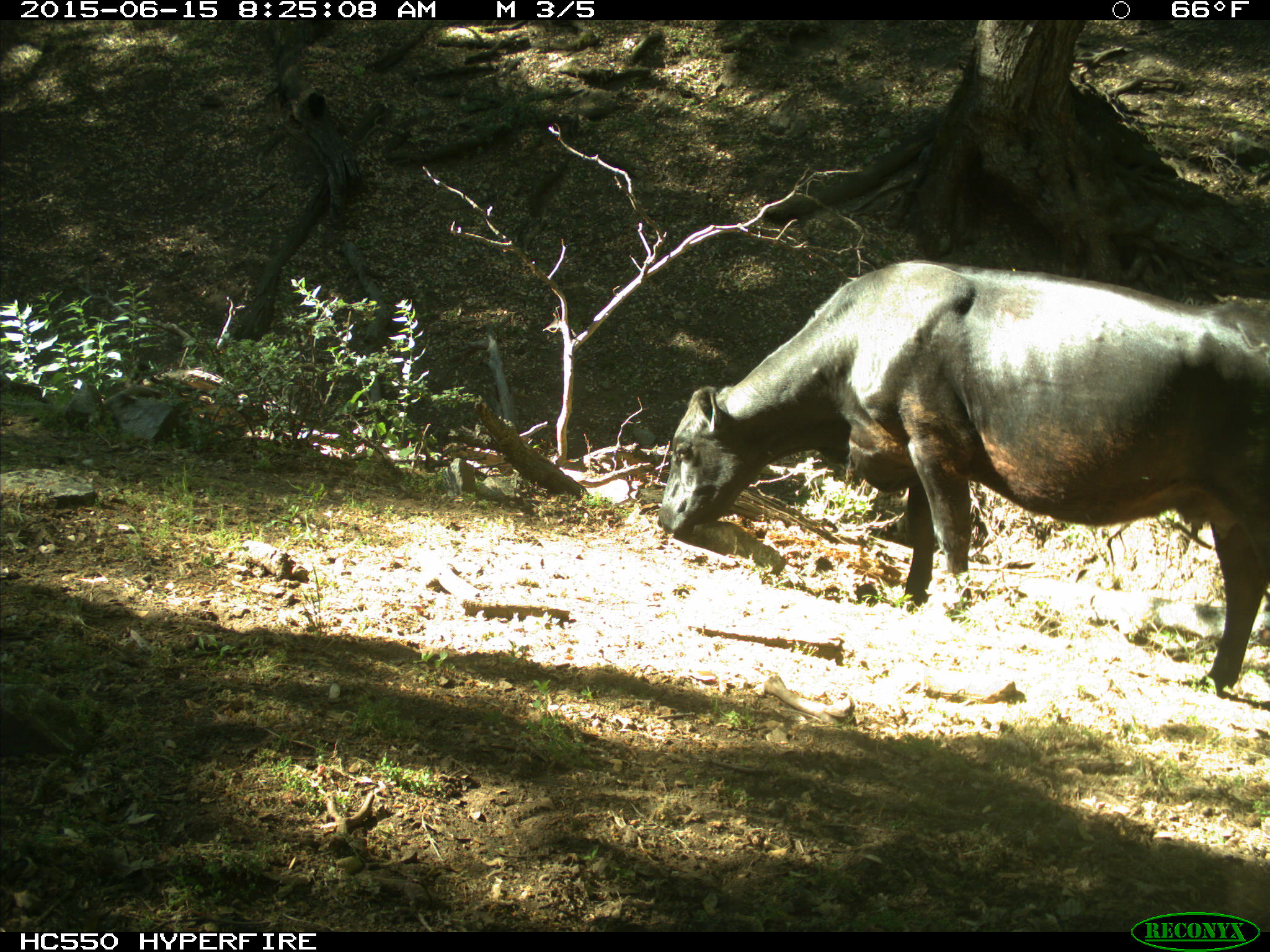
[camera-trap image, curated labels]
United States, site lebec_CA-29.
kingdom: Animalia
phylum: Chordata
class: Mammalia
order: Artiodactyla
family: Bovidae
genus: Bos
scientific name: Bos taurus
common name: domestic cow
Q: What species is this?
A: Bos taurus (domestic cow).